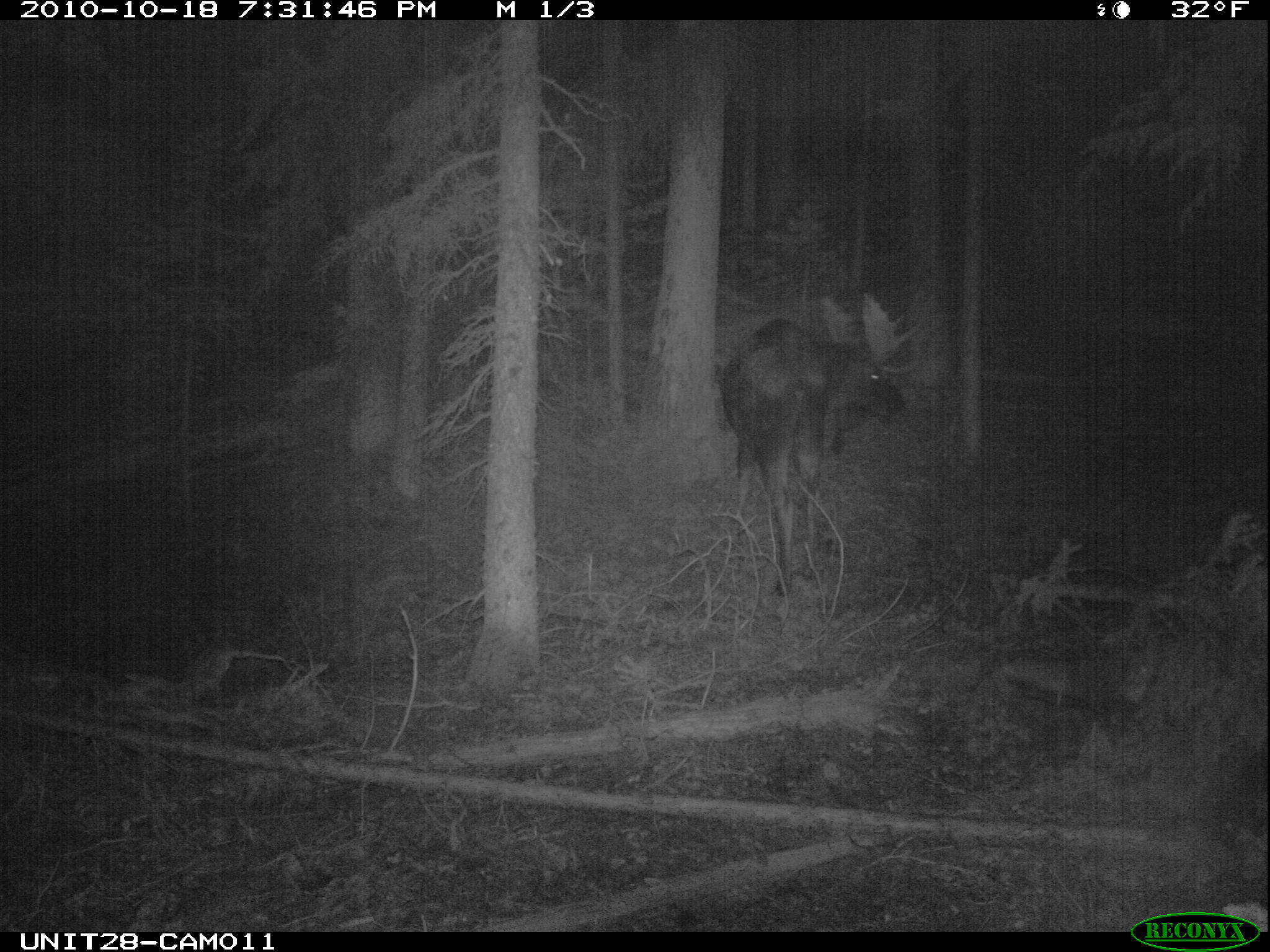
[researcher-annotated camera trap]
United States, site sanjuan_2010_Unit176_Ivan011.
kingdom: Animalia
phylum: Chordata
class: Mammalia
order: Artiodactyla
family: Cervidae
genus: Alces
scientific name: Alces alces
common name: moose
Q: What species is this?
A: Alces alces (moose).